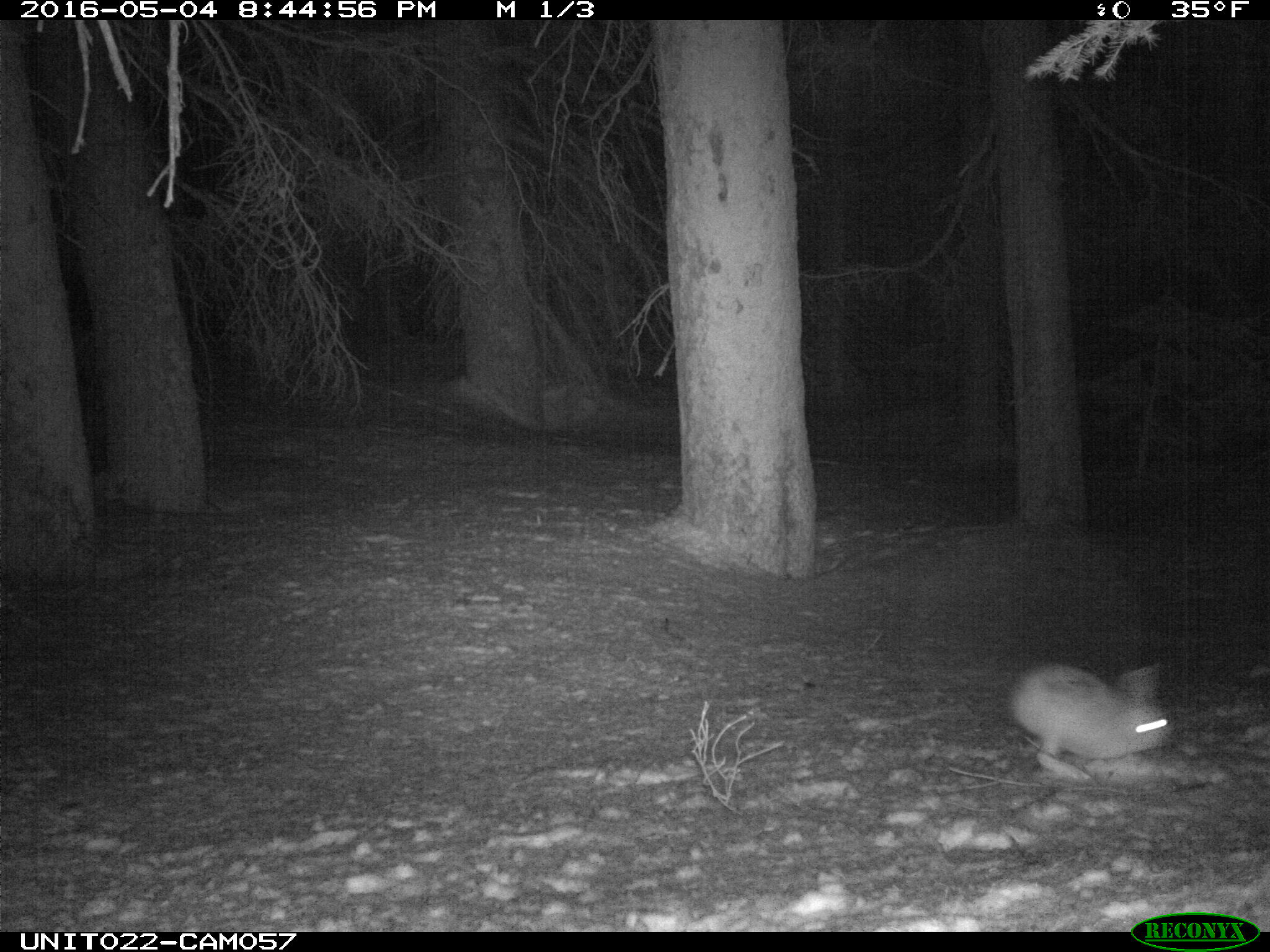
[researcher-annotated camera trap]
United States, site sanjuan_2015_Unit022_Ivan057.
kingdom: Animalia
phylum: Chordata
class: Mammalia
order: Lagomorpha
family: Leporidae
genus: Lepus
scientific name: Lepus americanus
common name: snowshoe hare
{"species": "Lepus americanus (snowshoe hare)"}